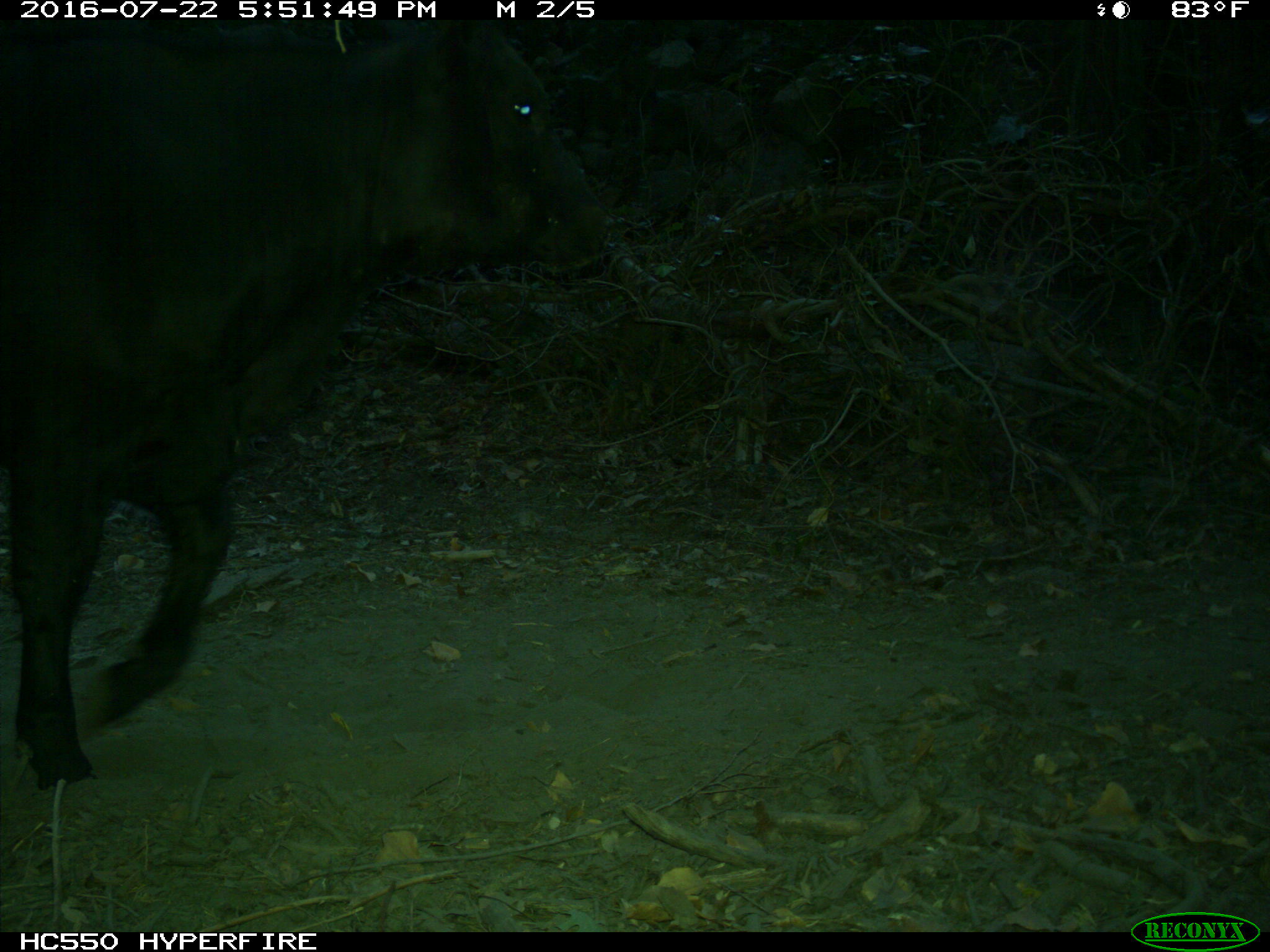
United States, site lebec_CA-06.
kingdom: Animalia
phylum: Chordata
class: Mammalia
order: Artiodactyla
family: Bovidae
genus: Bos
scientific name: Bos taurus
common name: domestic cow